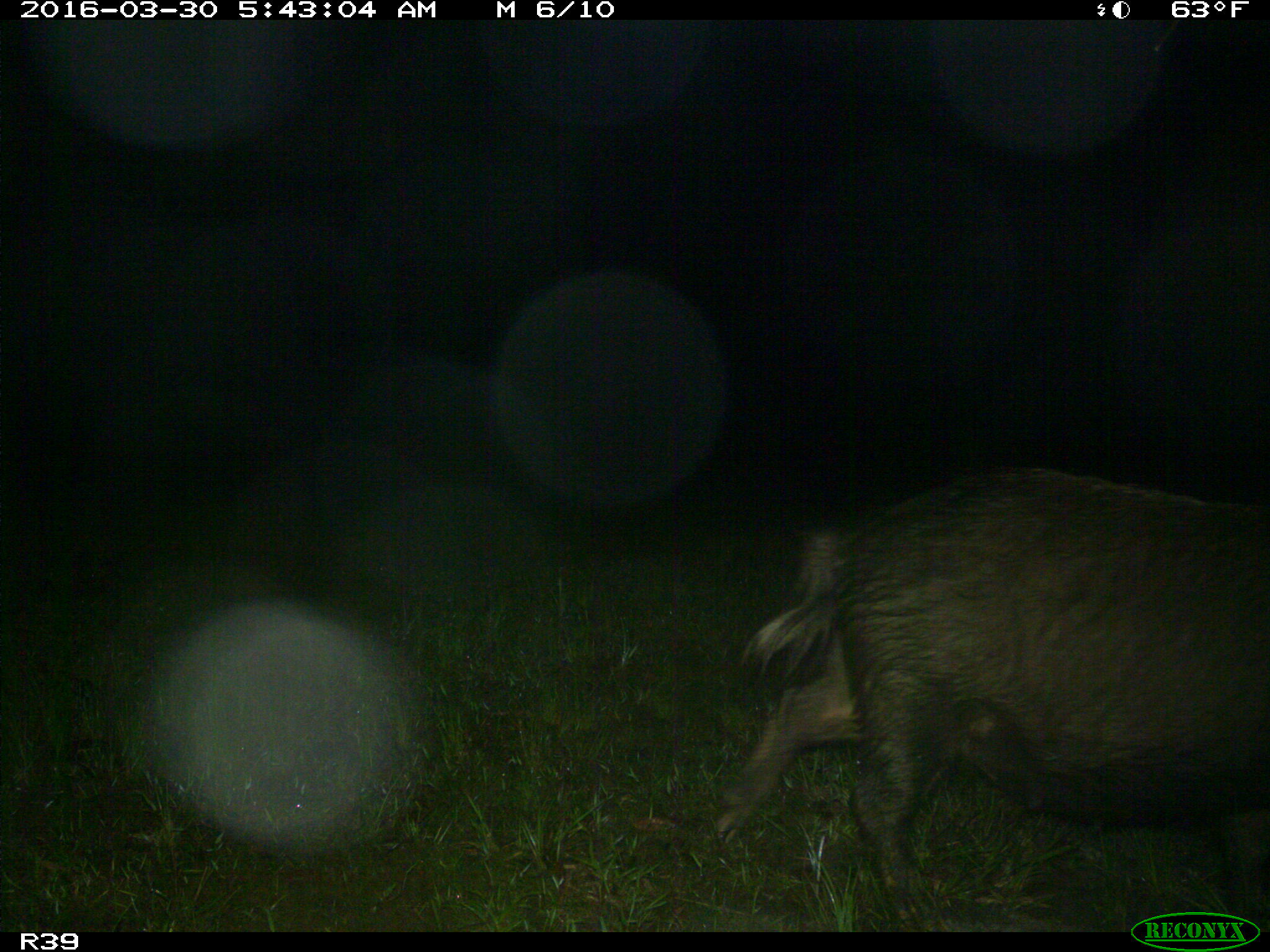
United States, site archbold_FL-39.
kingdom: Animalia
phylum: Chordata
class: Mammalia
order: Artiodactyla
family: Suidae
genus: Sus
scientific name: Sus scrofa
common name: wild boar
Sus scrofa (wild boar).